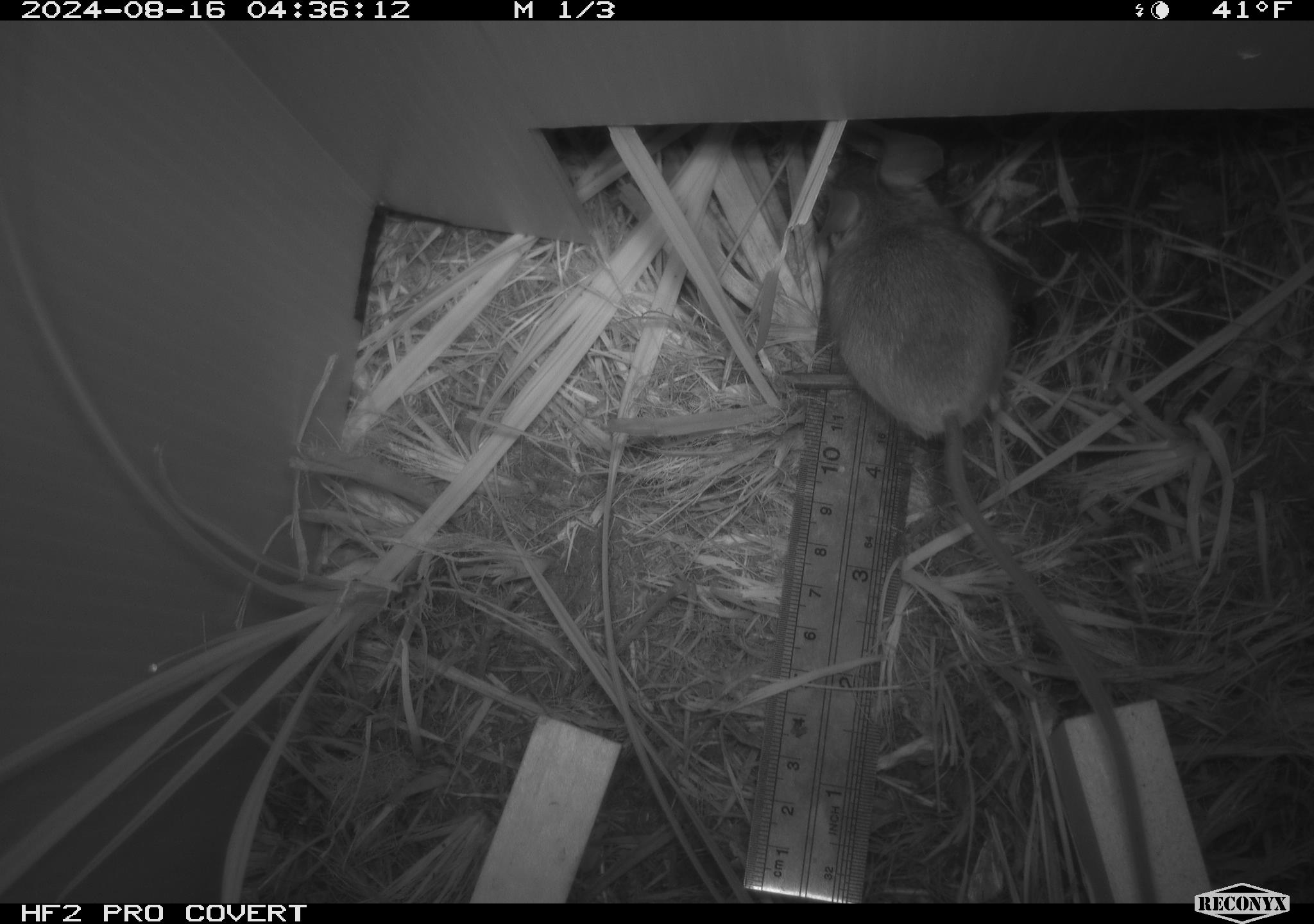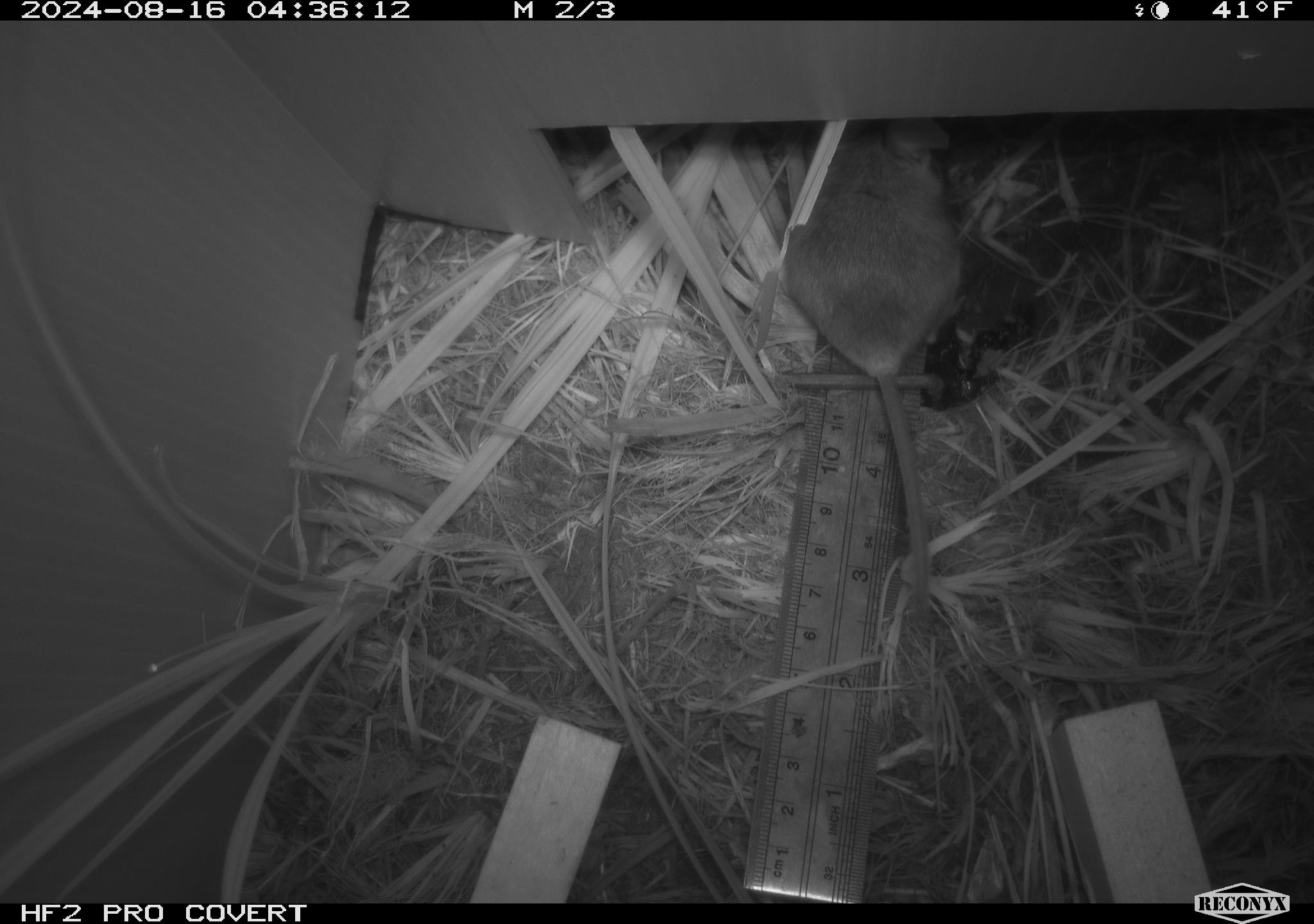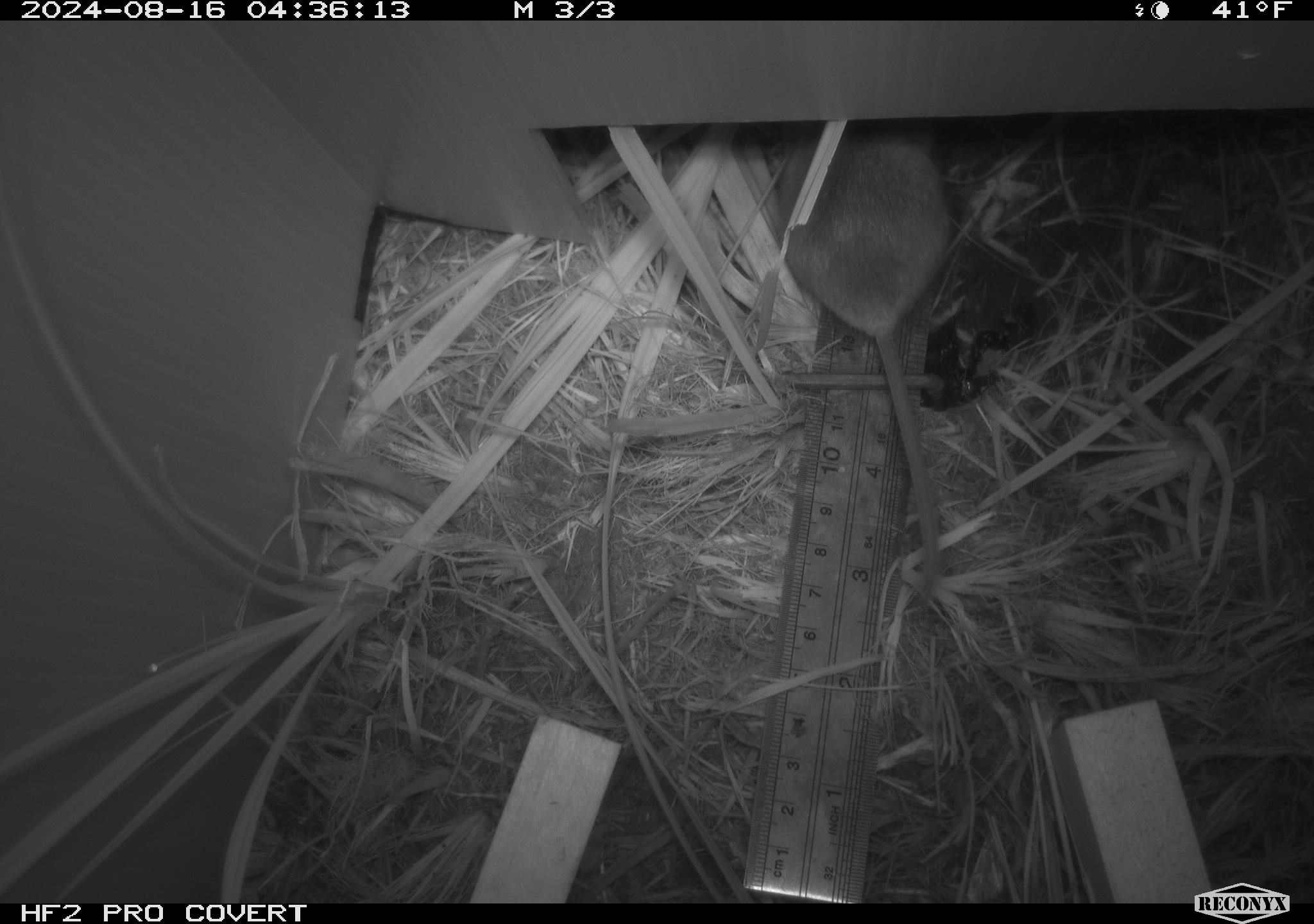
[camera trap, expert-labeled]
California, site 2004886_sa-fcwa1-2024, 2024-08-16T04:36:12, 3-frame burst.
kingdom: Animalia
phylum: Chordata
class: Mammalia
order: Rodentia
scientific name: Rodentia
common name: mouse species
Mouse species (Rodentia).